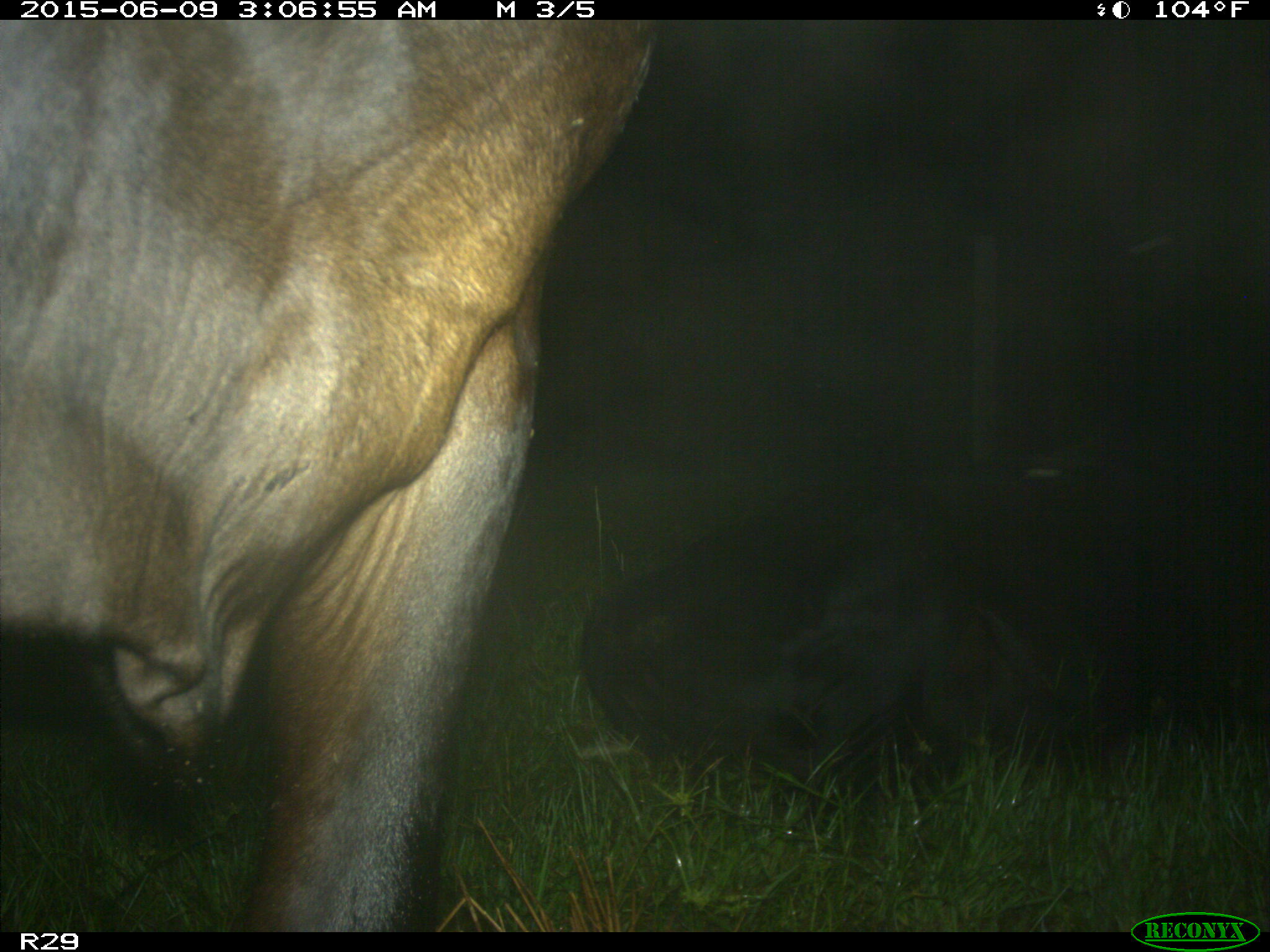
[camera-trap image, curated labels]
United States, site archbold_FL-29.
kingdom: Animalia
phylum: Chordata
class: Mammalia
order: Artiodactyla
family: Bovidae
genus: Bos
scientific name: Bos taurus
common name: domestic cow